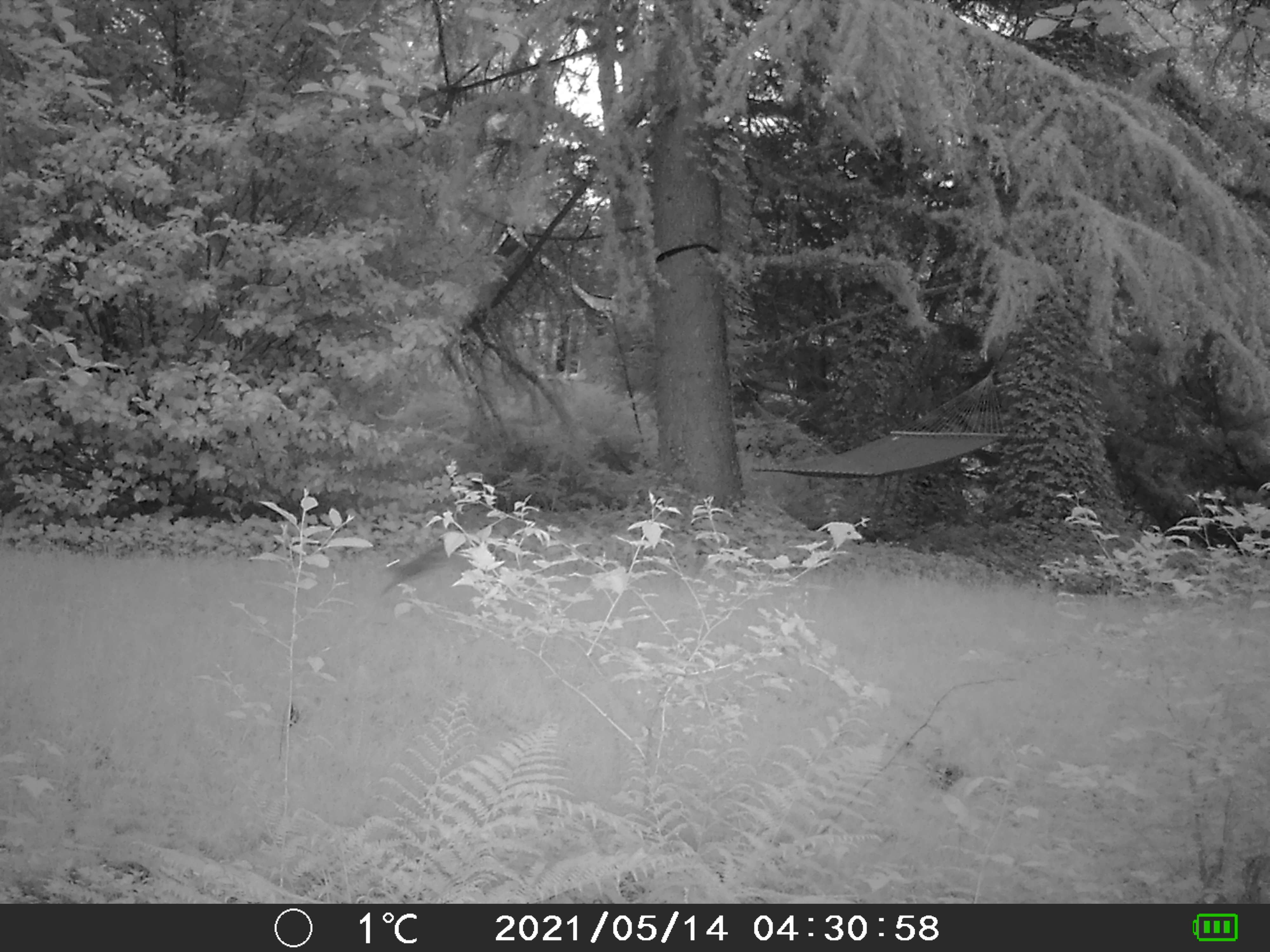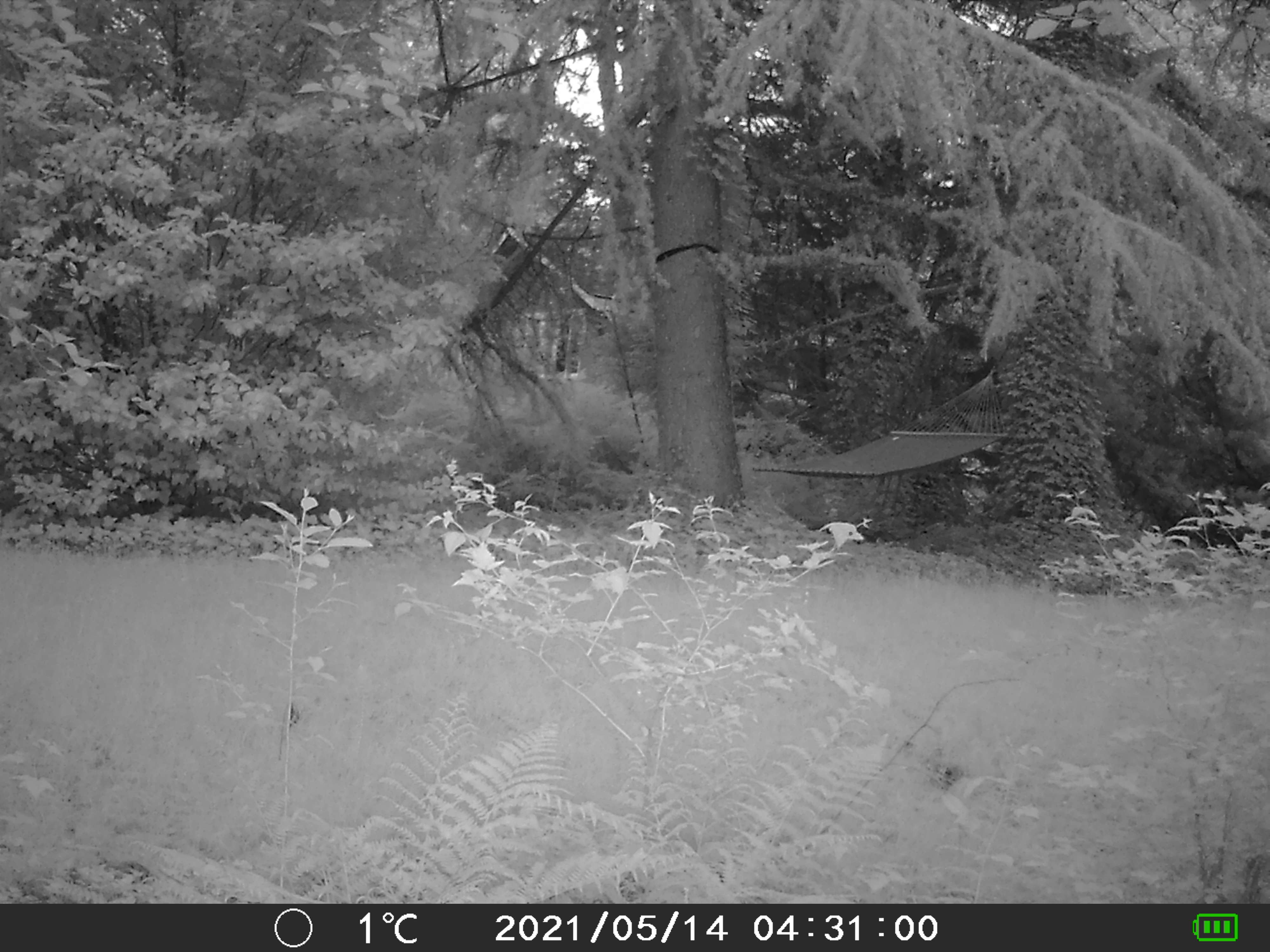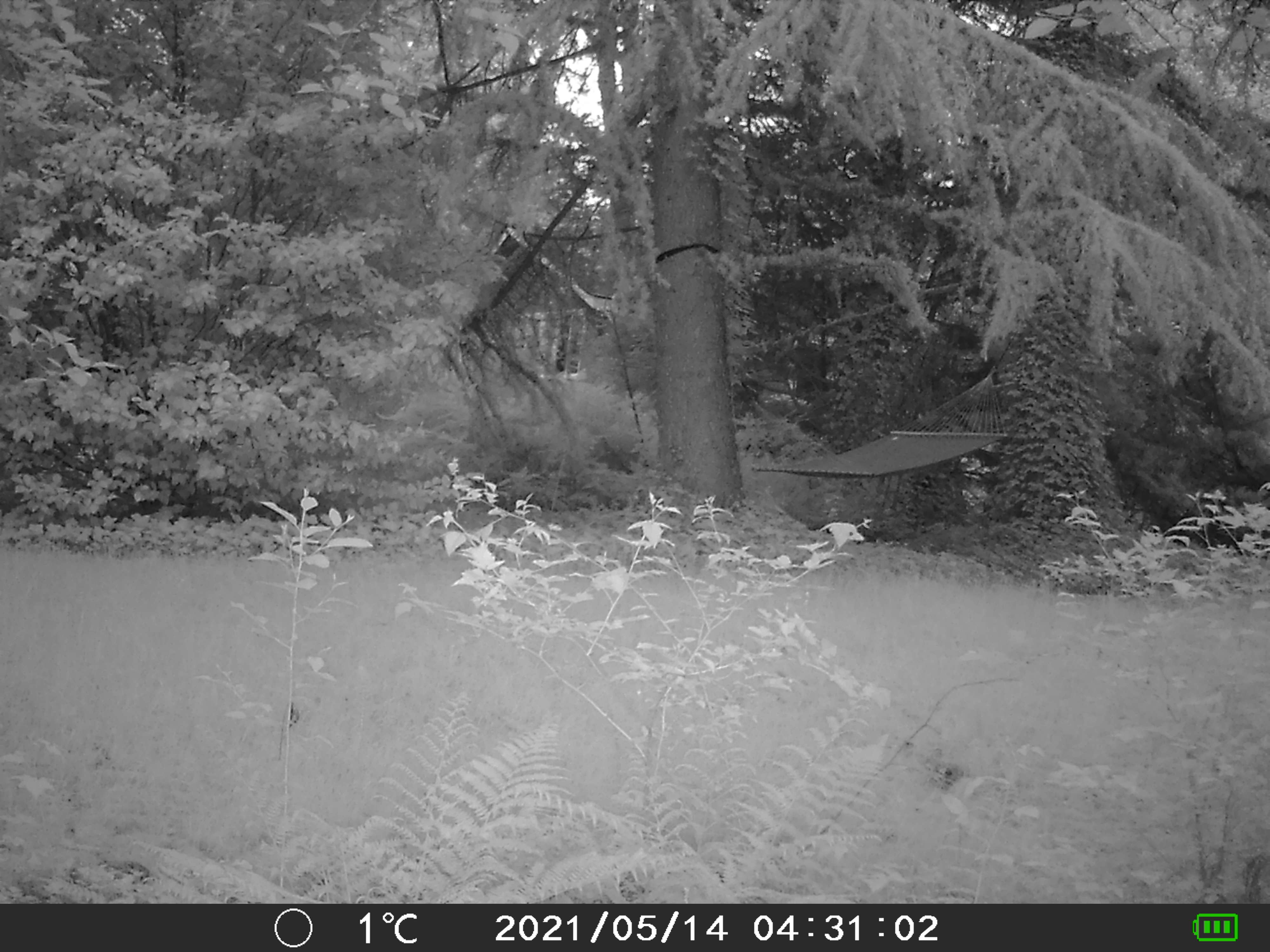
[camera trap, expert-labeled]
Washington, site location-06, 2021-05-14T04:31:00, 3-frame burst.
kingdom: Animalia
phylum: Chordata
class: Mammalia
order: Lagomorpha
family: Leporidae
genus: Sylvilagus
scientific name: Sylvilagus floridanus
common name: eastern cottontail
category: rabbit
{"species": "rabbit (eastern cottontail) (Sylvilagus floridanus)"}